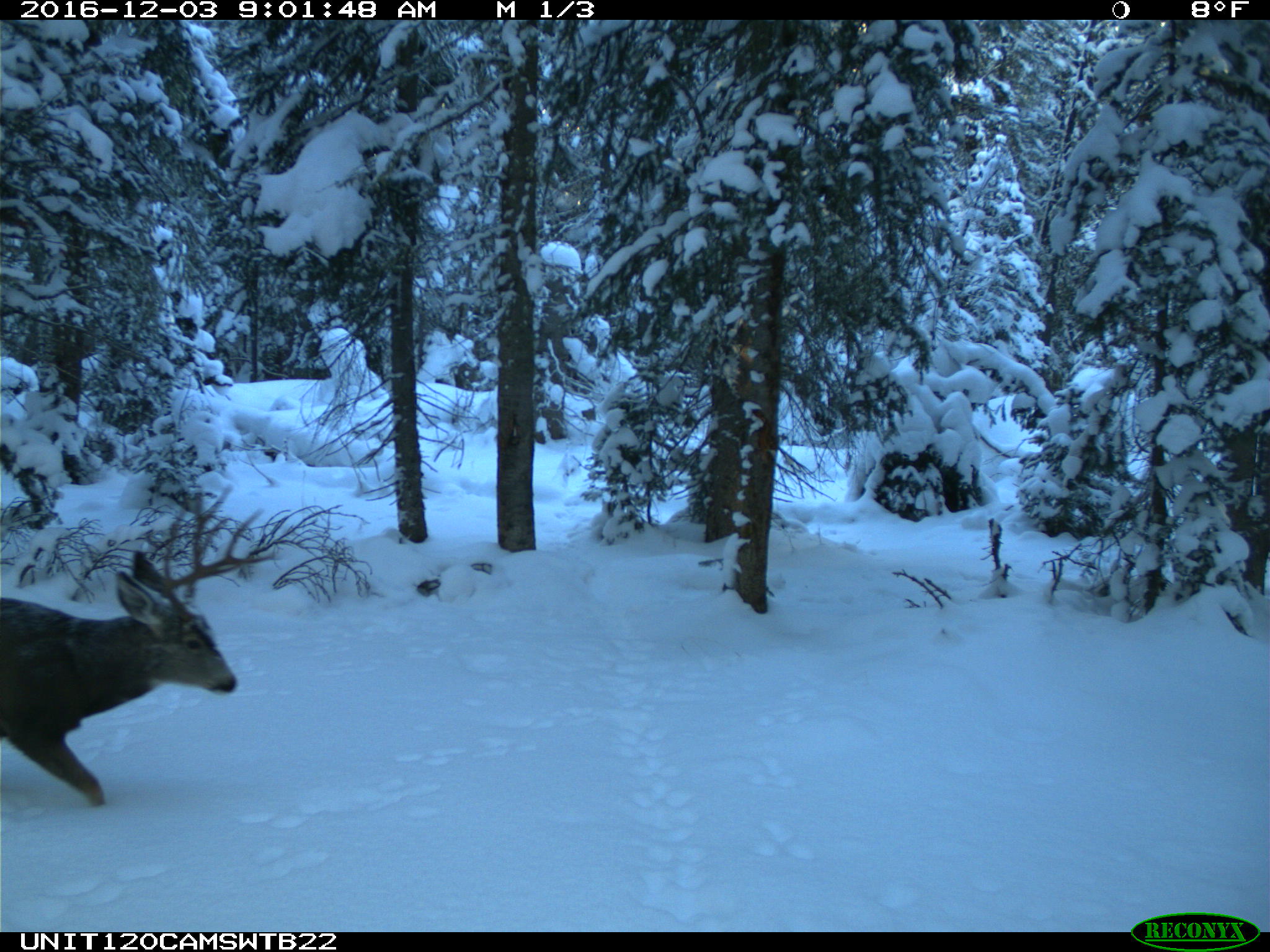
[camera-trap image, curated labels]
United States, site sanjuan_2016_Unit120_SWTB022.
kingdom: Animalia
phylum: Chordata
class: Mammalia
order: Artiodactyla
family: Cervidae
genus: Odocoileus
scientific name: Odocoileus hemionus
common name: mule deer